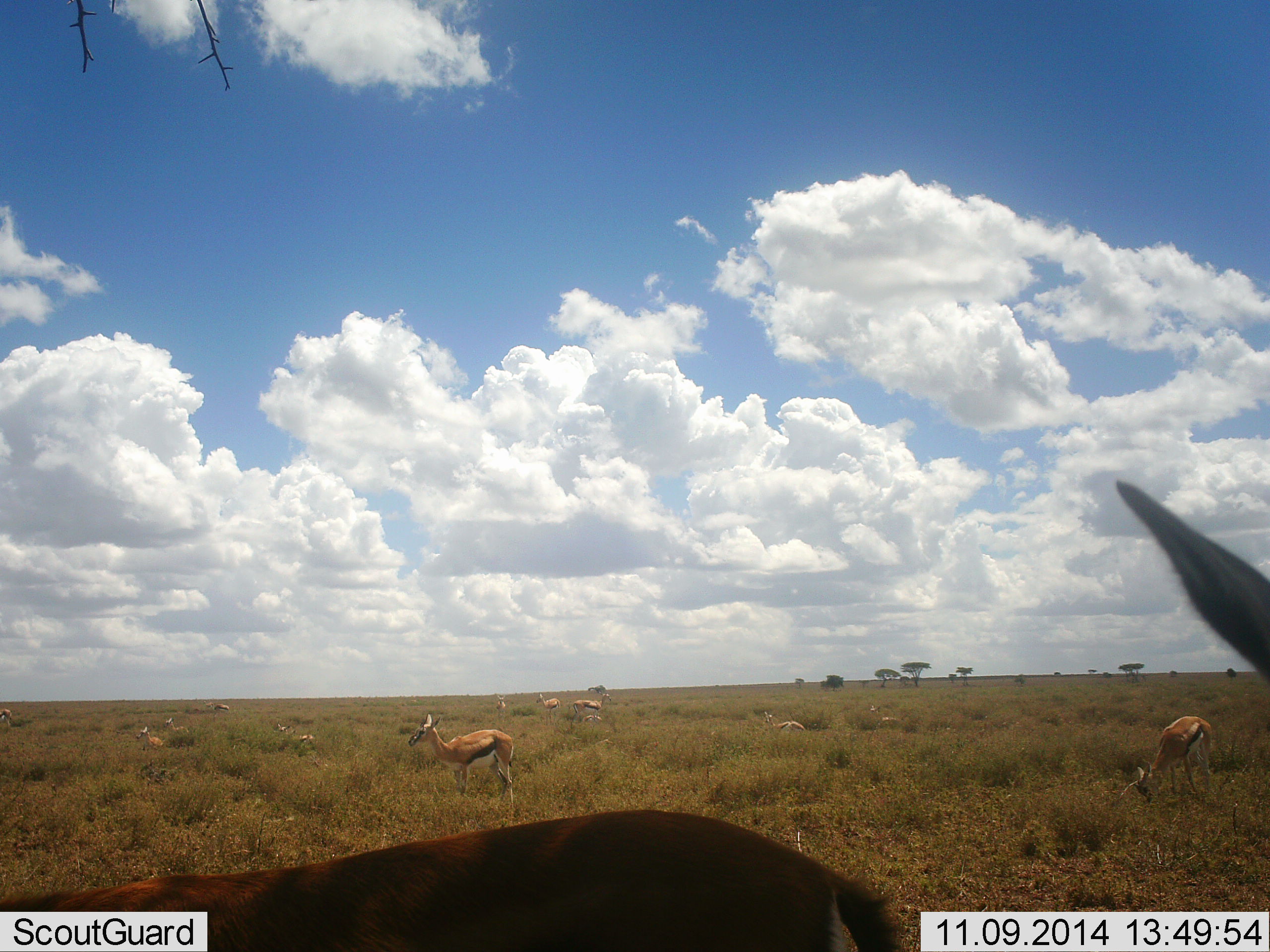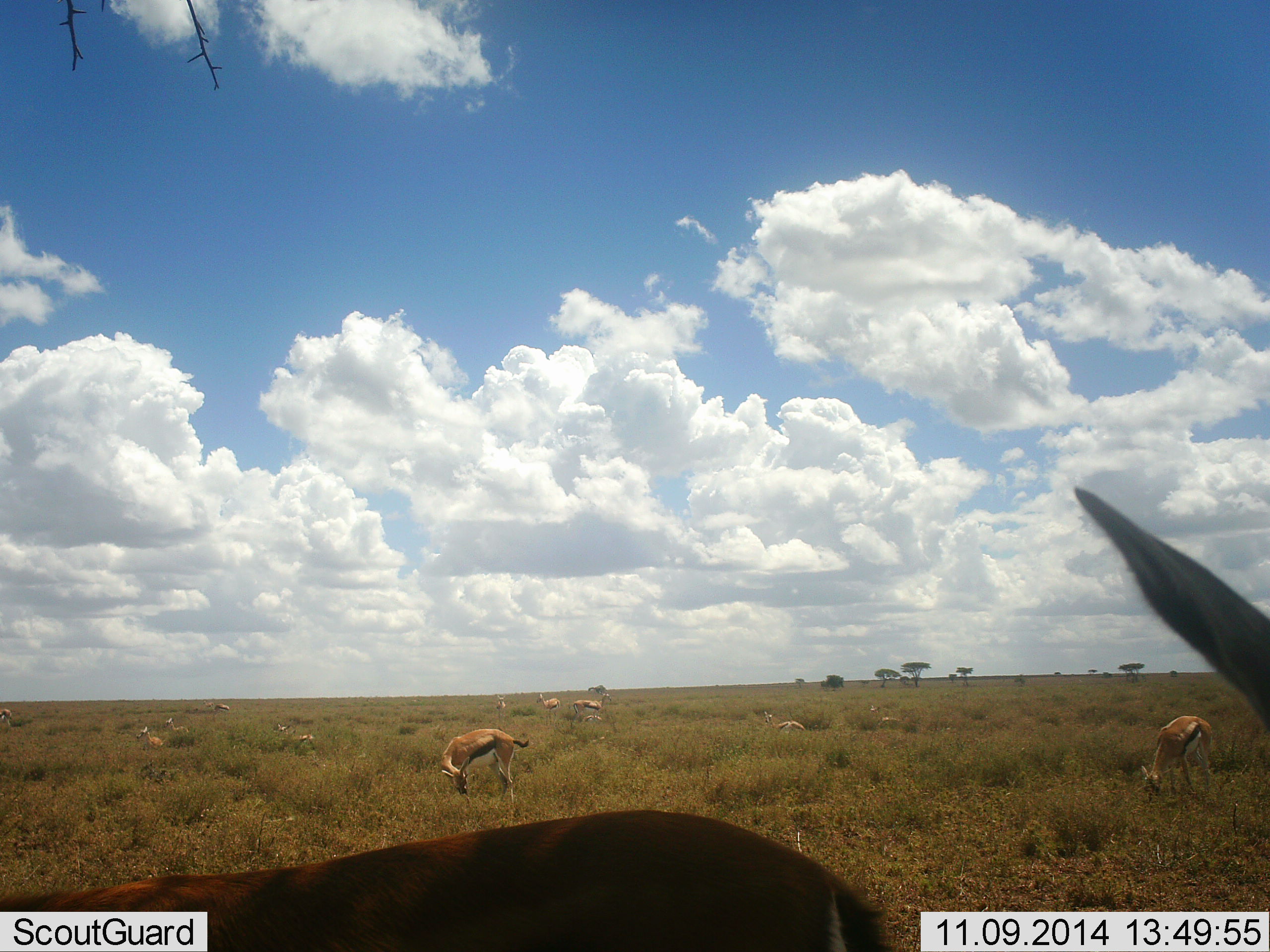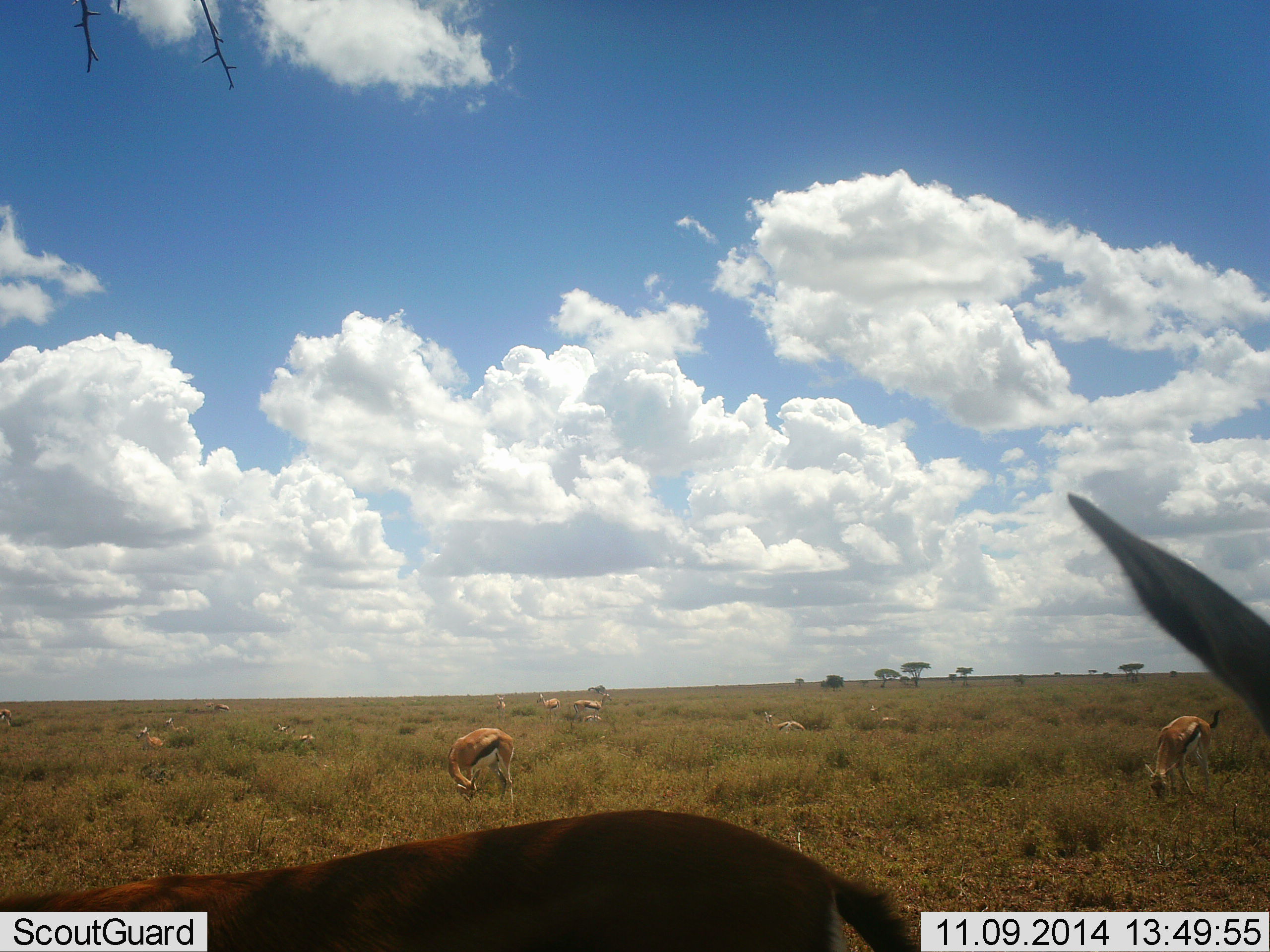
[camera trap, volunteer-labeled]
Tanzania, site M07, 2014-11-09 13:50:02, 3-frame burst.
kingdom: Animalia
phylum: Chordata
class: Mammalia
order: Artiodactyla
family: Bovidae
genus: Eudorcas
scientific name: Eudorcas thomsonii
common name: thomson's gazelle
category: gazellethomsons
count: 11-50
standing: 60%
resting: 30%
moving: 30%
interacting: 0%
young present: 0%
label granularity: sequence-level